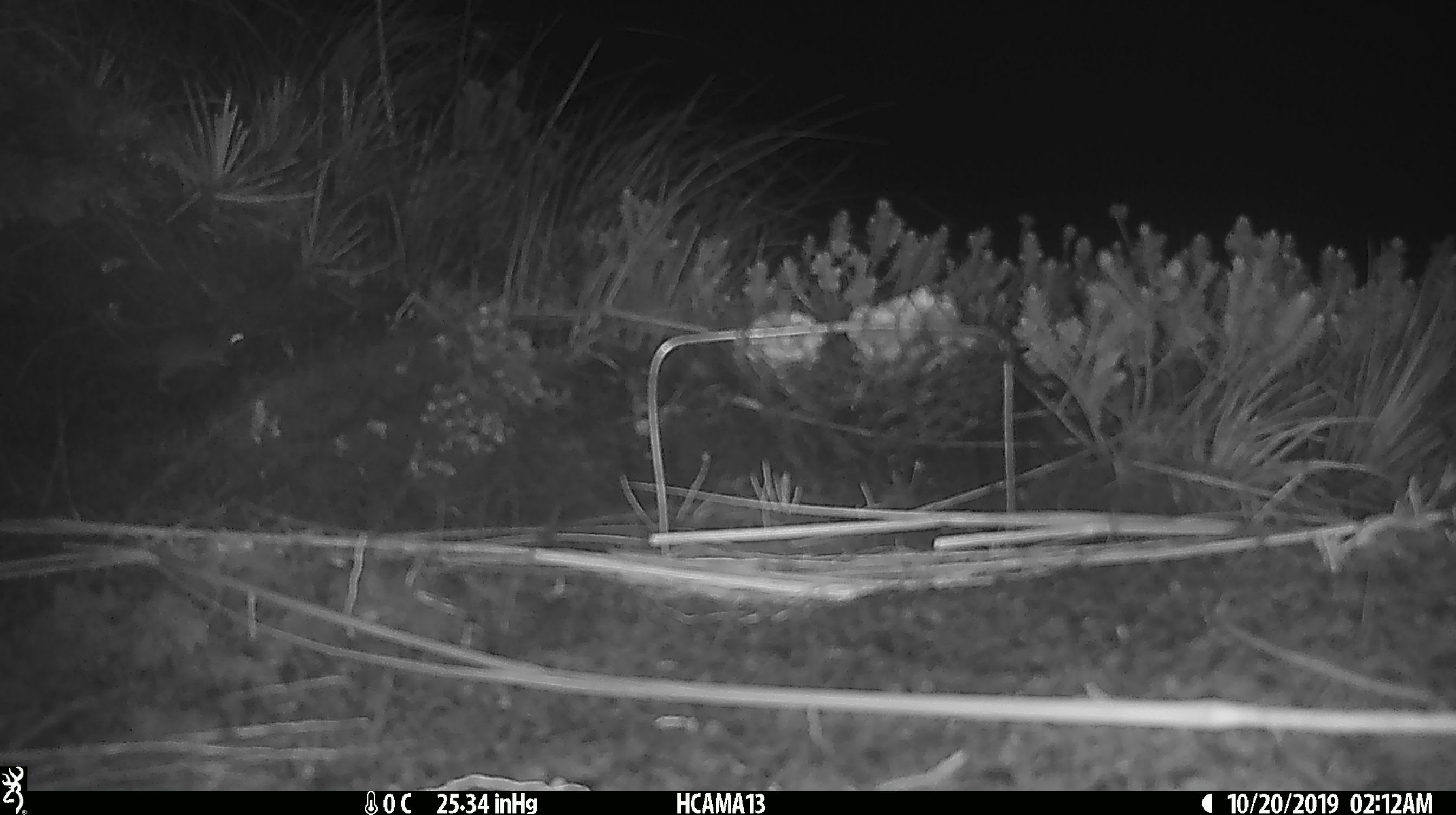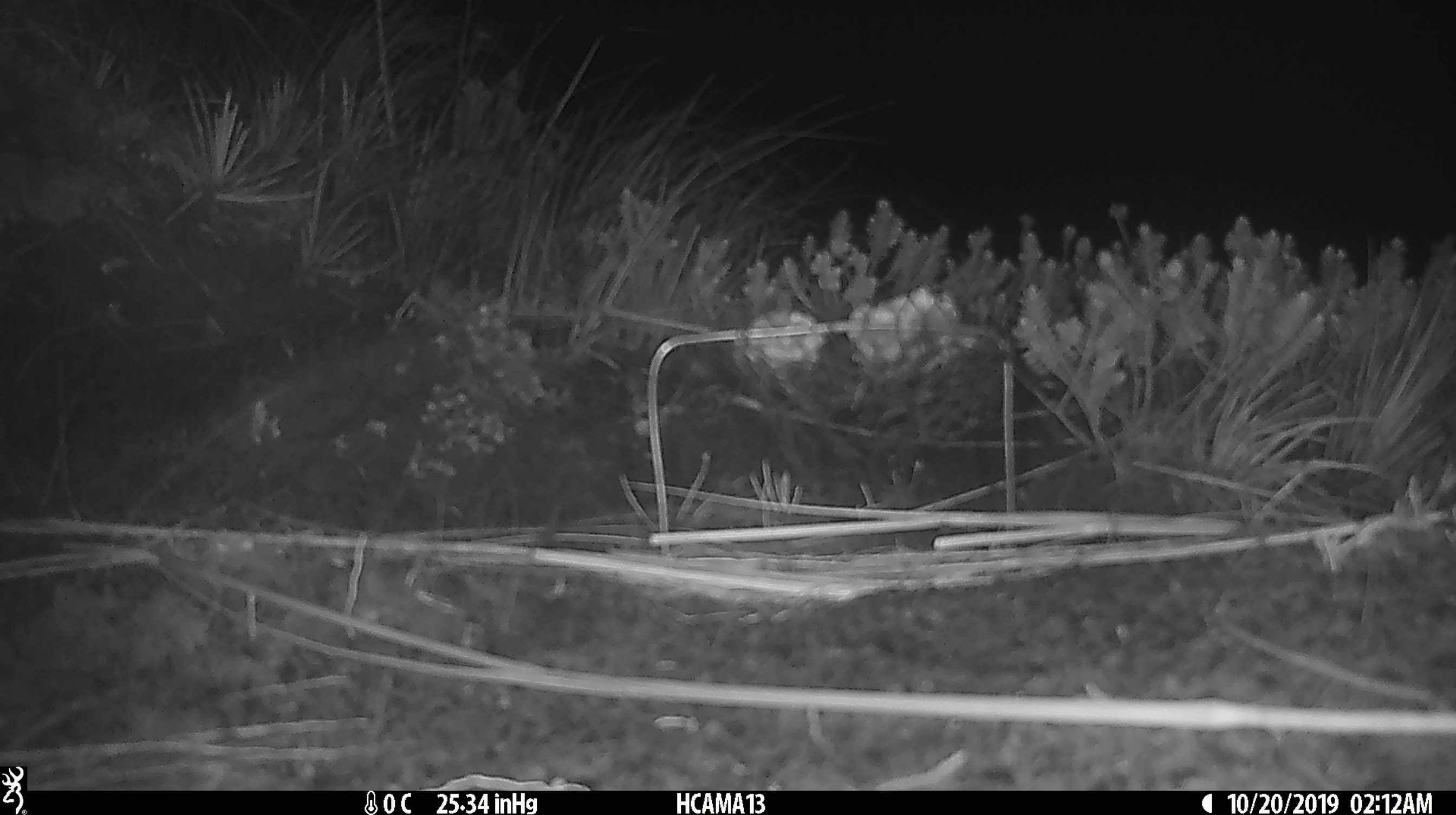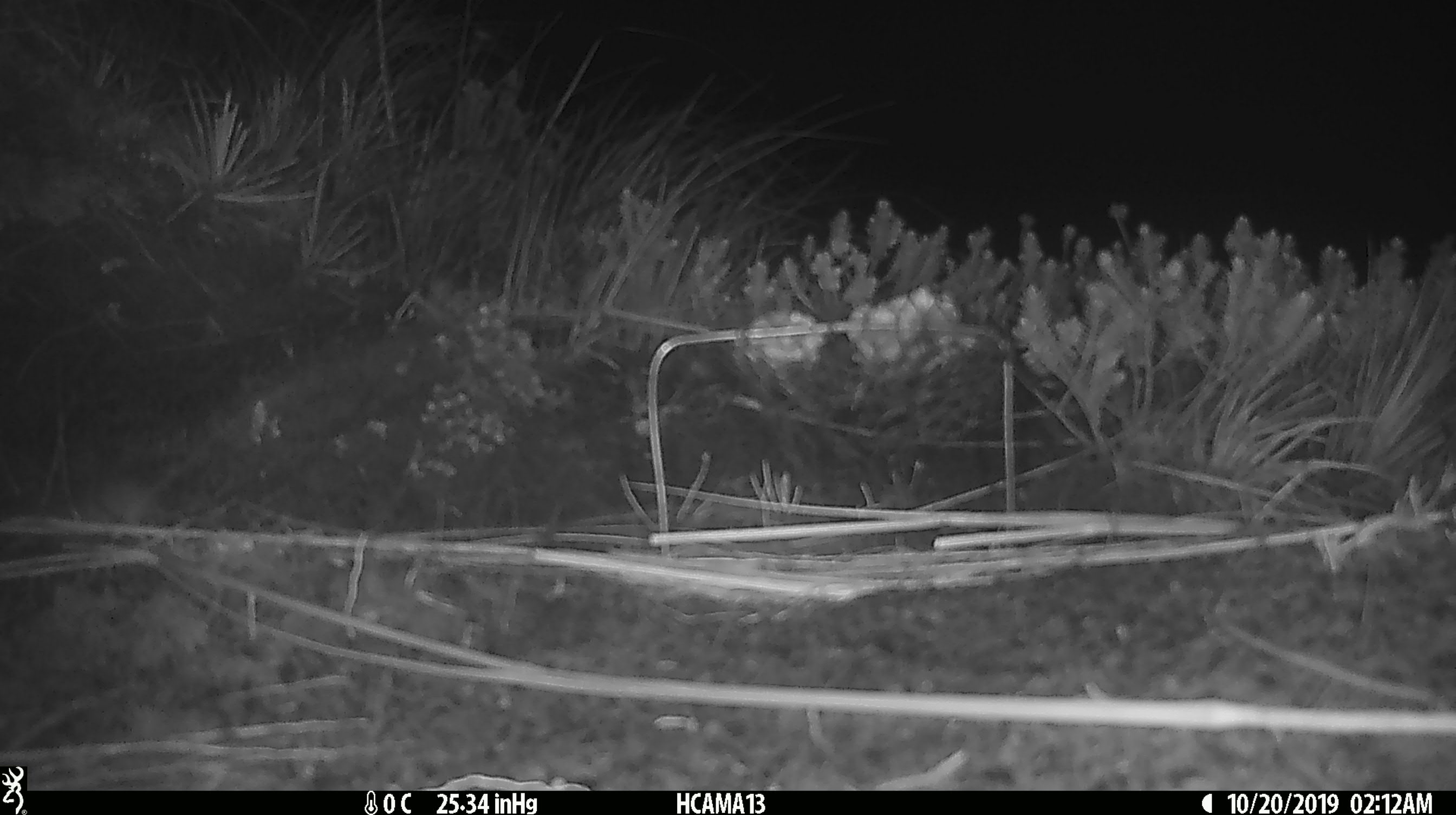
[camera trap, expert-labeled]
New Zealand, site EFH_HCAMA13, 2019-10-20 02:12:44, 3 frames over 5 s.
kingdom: Animalia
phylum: Chordata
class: Mammalia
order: Rodentia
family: Muridae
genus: Mus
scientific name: Mus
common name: mouse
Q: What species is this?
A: Mouse (Mus).